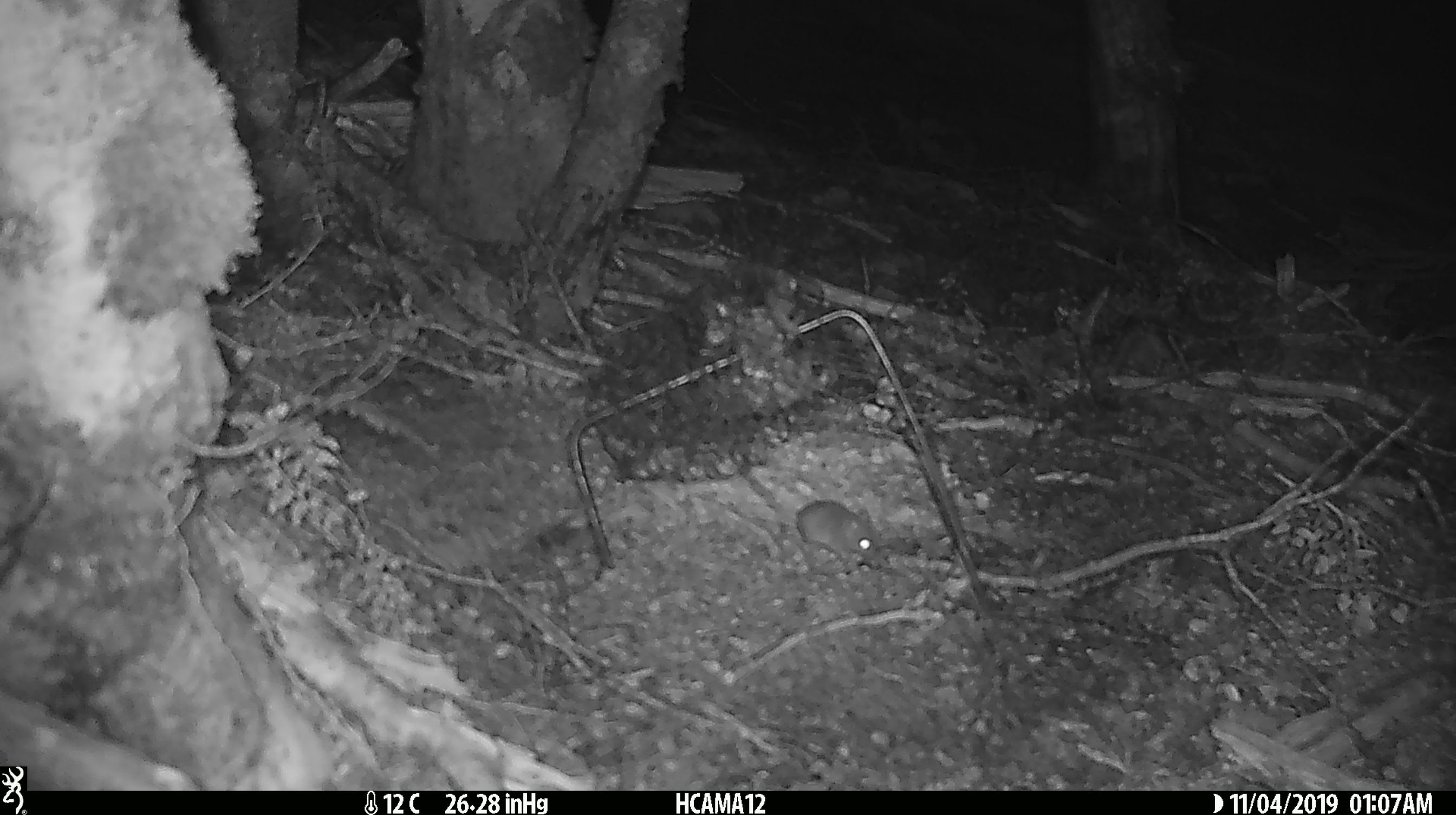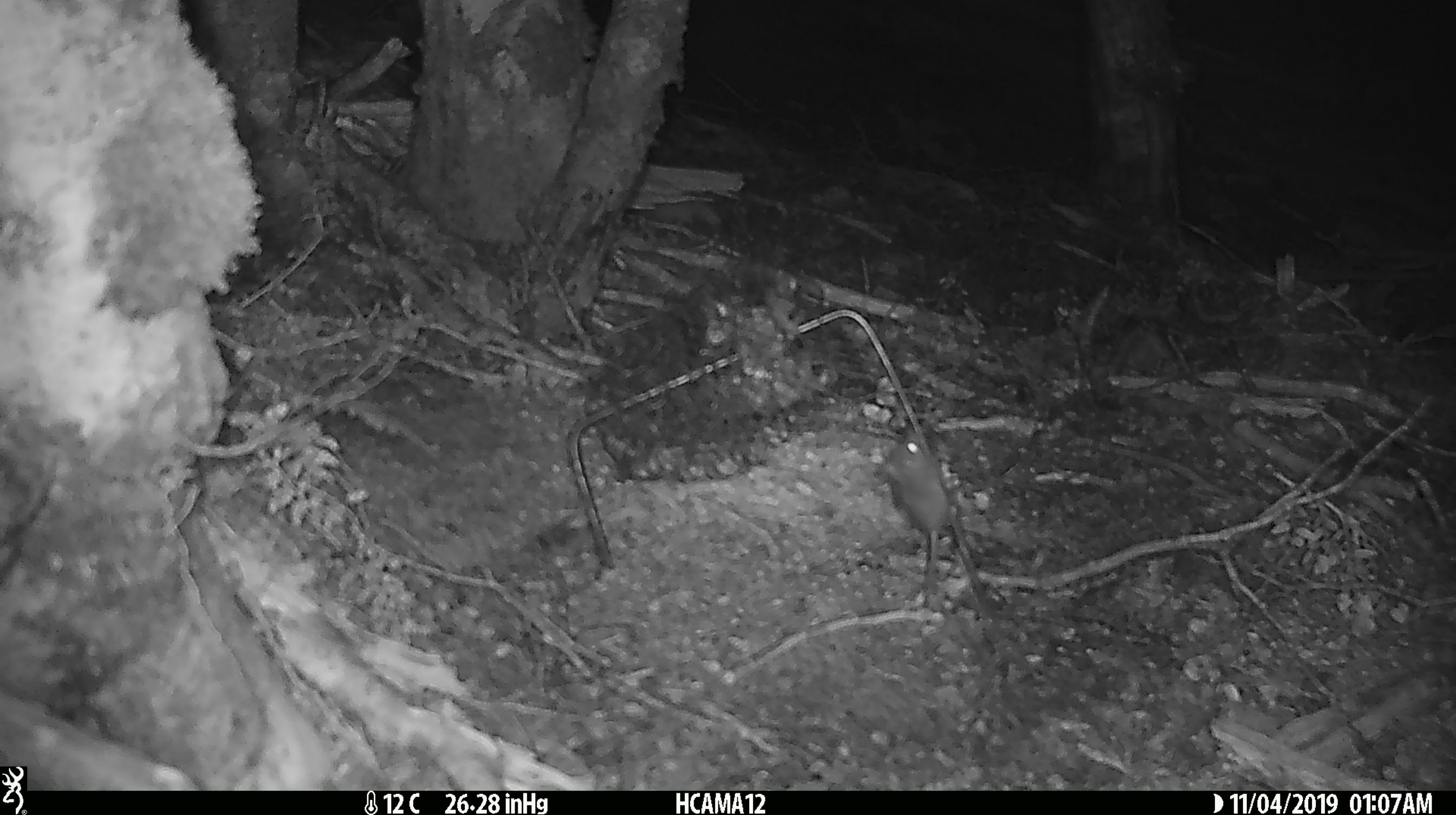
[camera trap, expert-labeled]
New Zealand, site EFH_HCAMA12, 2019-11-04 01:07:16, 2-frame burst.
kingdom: Animalia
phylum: Chordata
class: Mammalia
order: Rodentia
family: Muridae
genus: Mus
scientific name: Mus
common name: mouse